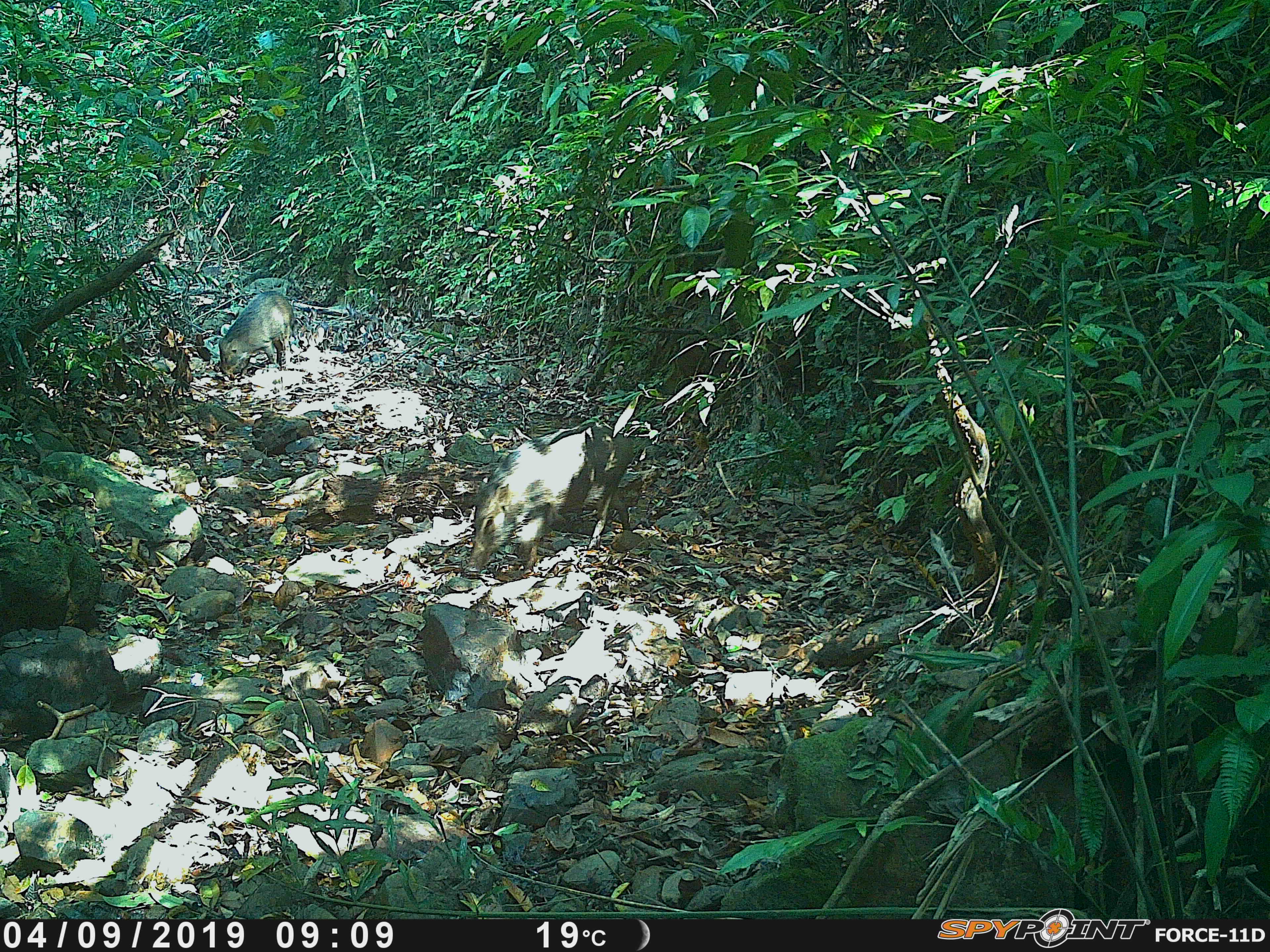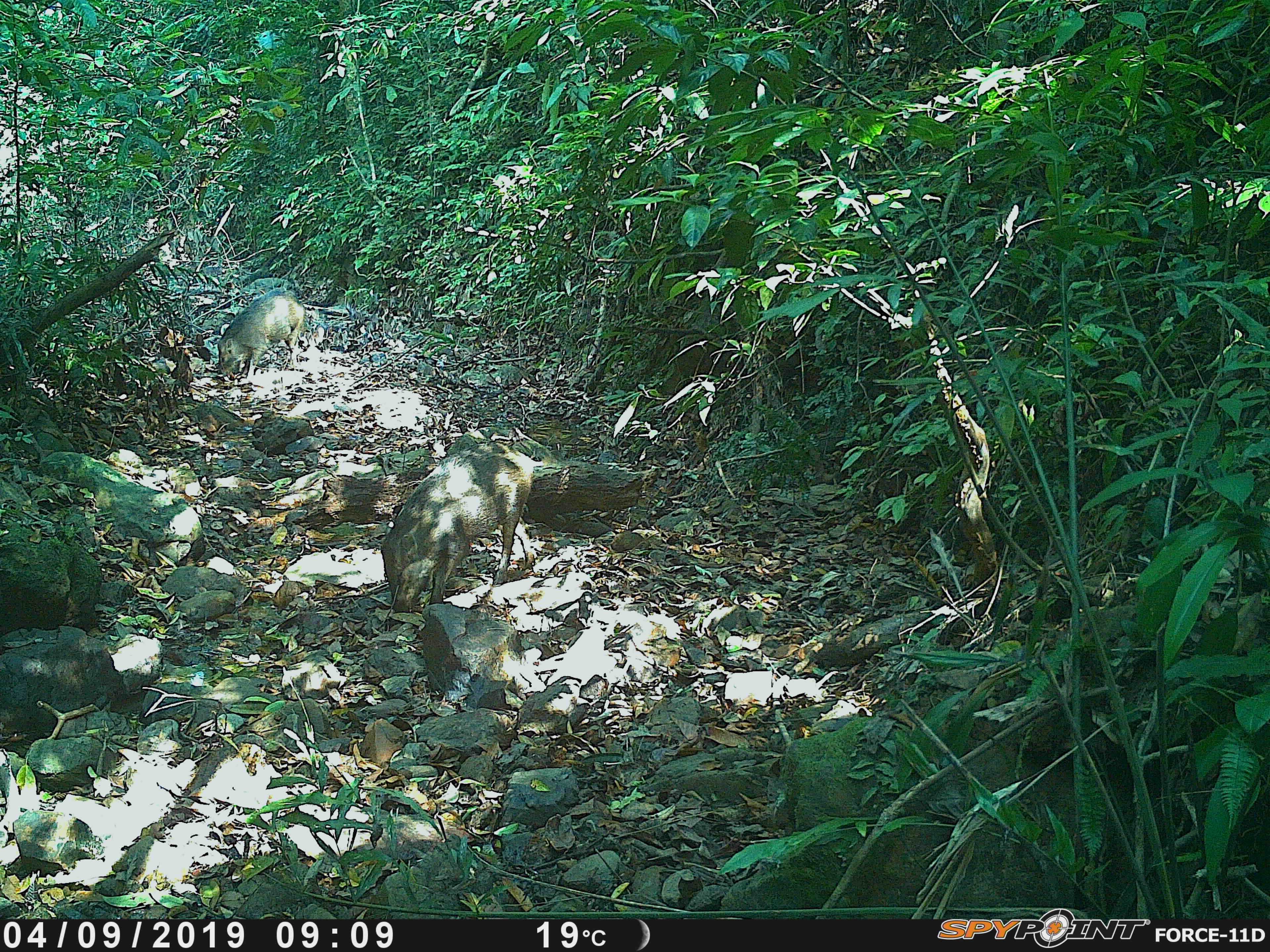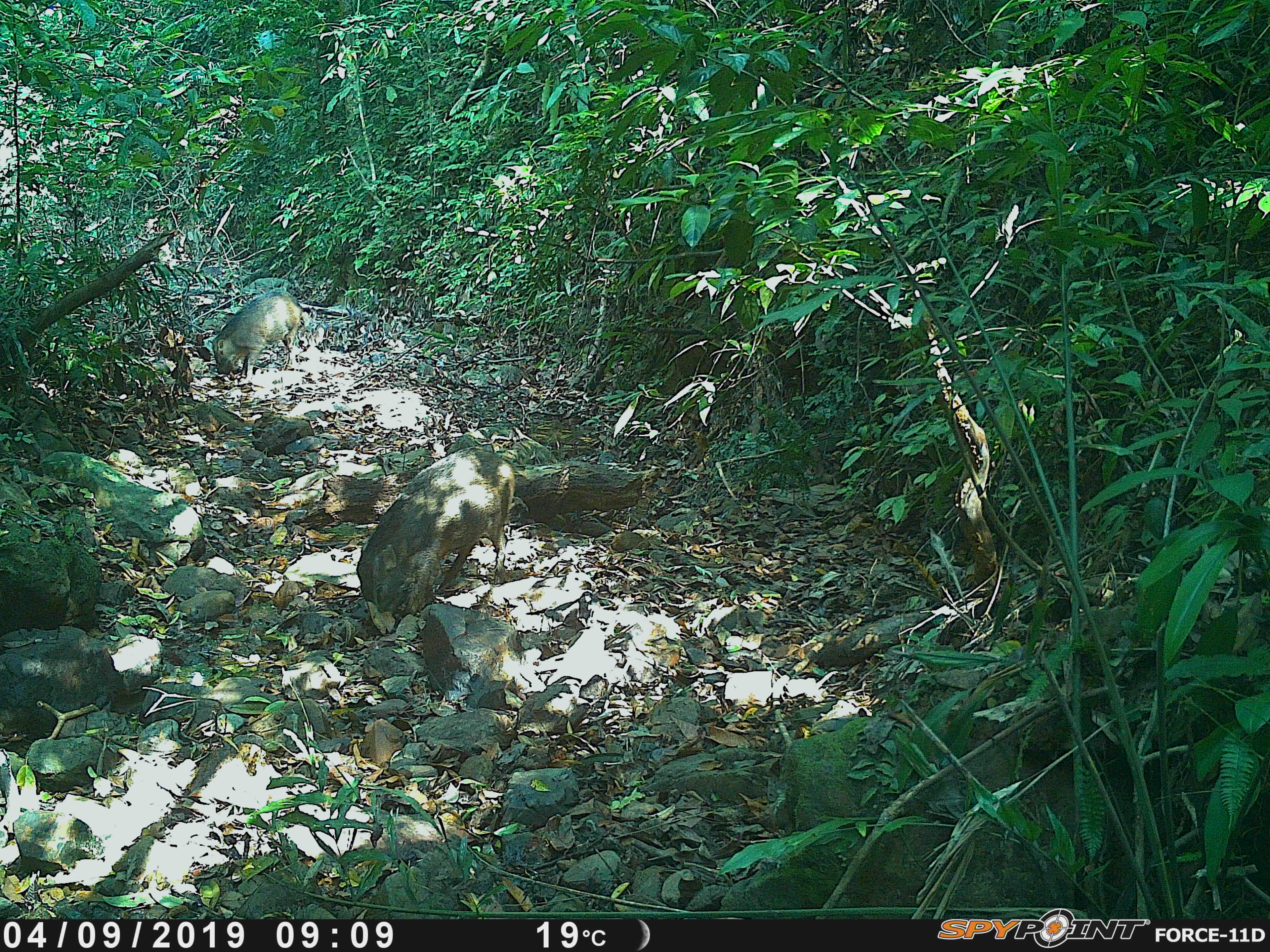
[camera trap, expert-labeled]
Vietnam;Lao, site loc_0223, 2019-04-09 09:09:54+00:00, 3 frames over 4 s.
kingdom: Animalia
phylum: Chordata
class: Mammalia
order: Artiodactyla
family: Suidae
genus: Sus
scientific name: Sus scrofa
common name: eurasian wild pig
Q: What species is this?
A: Eurasian wild pig (Sus scrofa).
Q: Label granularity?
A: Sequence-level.